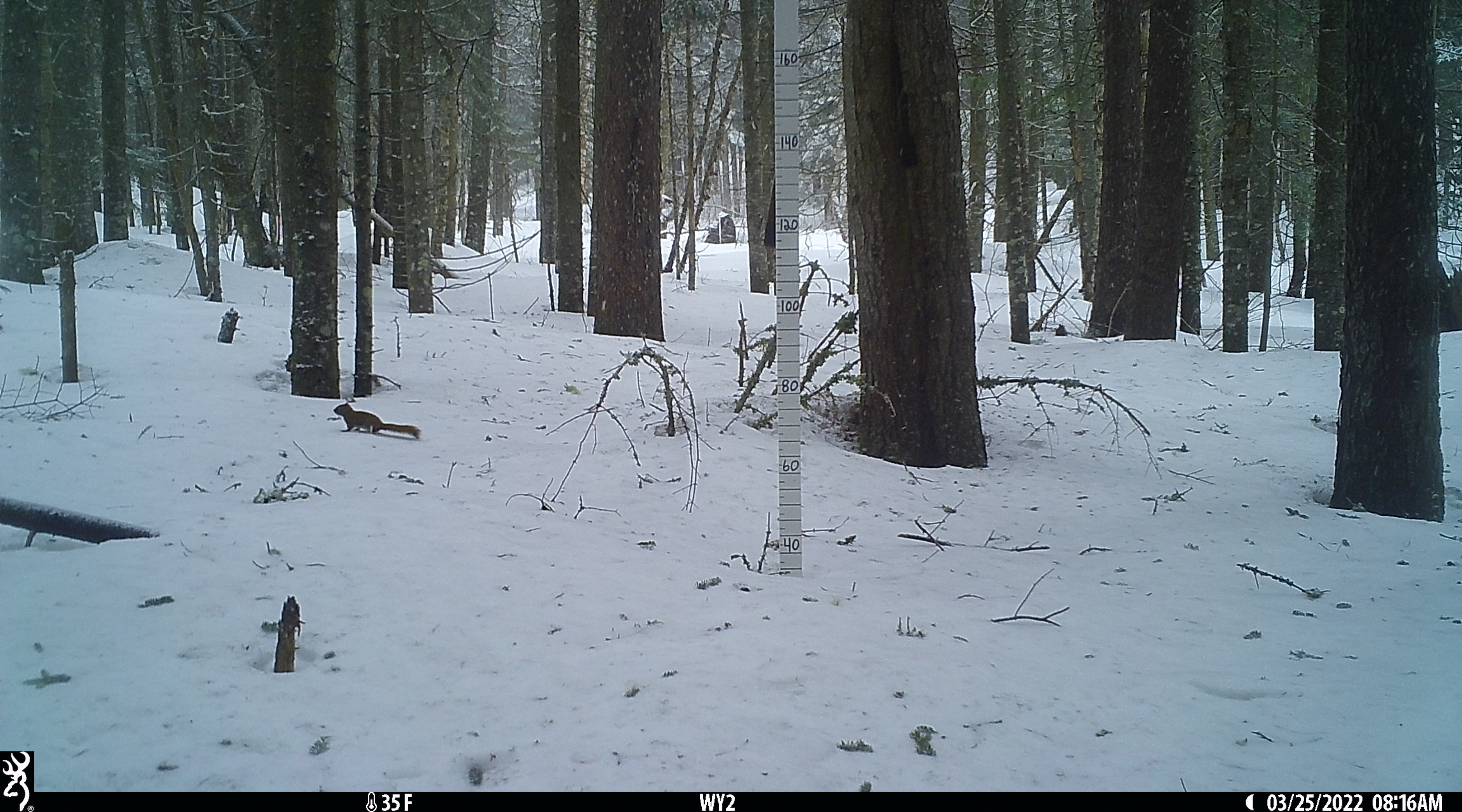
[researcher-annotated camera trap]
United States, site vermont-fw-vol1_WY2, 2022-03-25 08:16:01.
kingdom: Animalia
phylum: Chordata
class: Mammalia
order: Rodentia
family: Sciuridae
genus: Tamiasciurus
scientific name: Tamiasciurus hudsonicus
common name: red squirrel